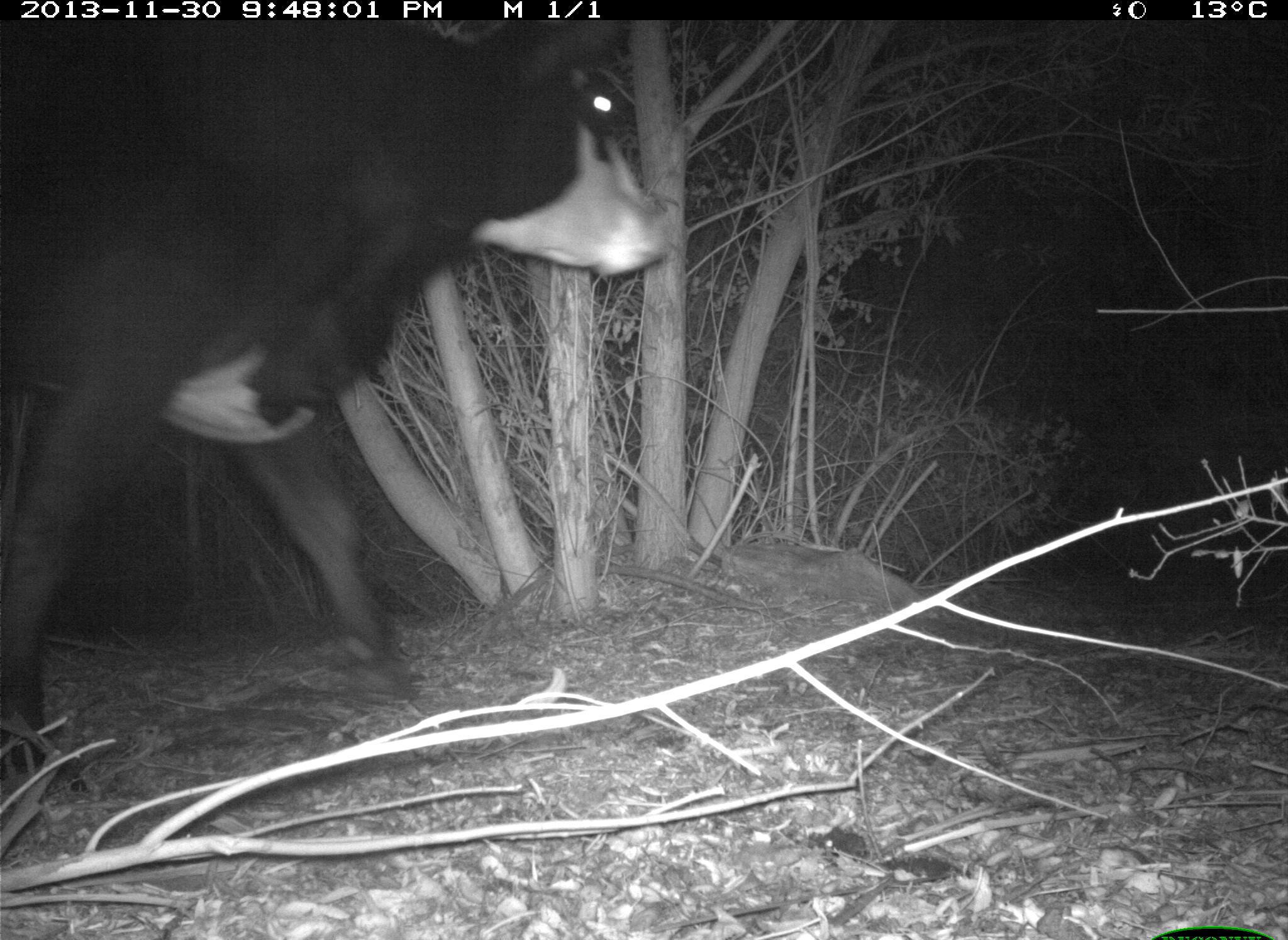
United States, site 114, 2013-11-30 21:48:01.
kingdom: Animalia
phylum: Chordata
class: Mammalia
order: Artiodactyla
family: Bovidae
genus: Bos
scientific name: Bos taurus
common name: cow